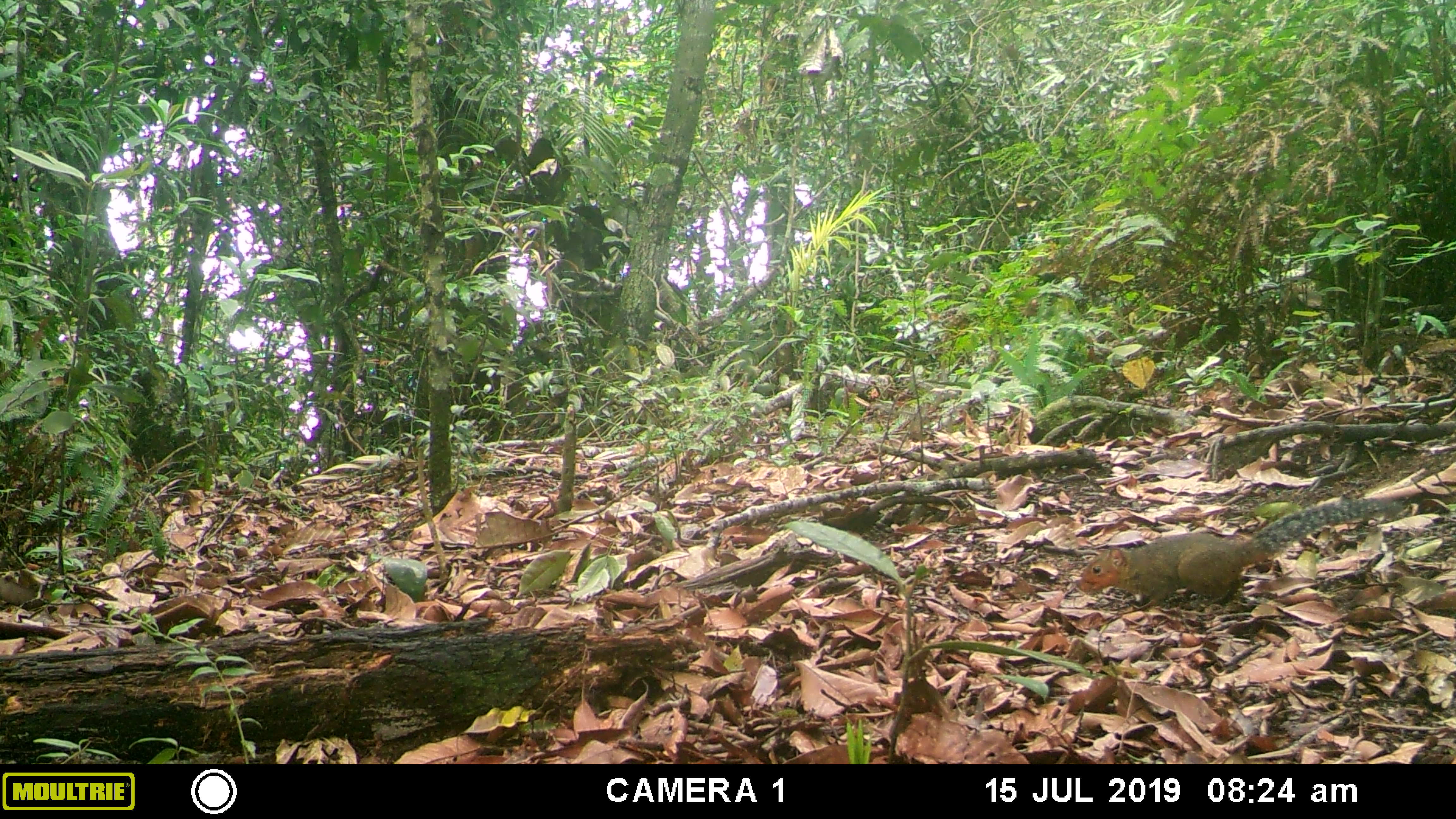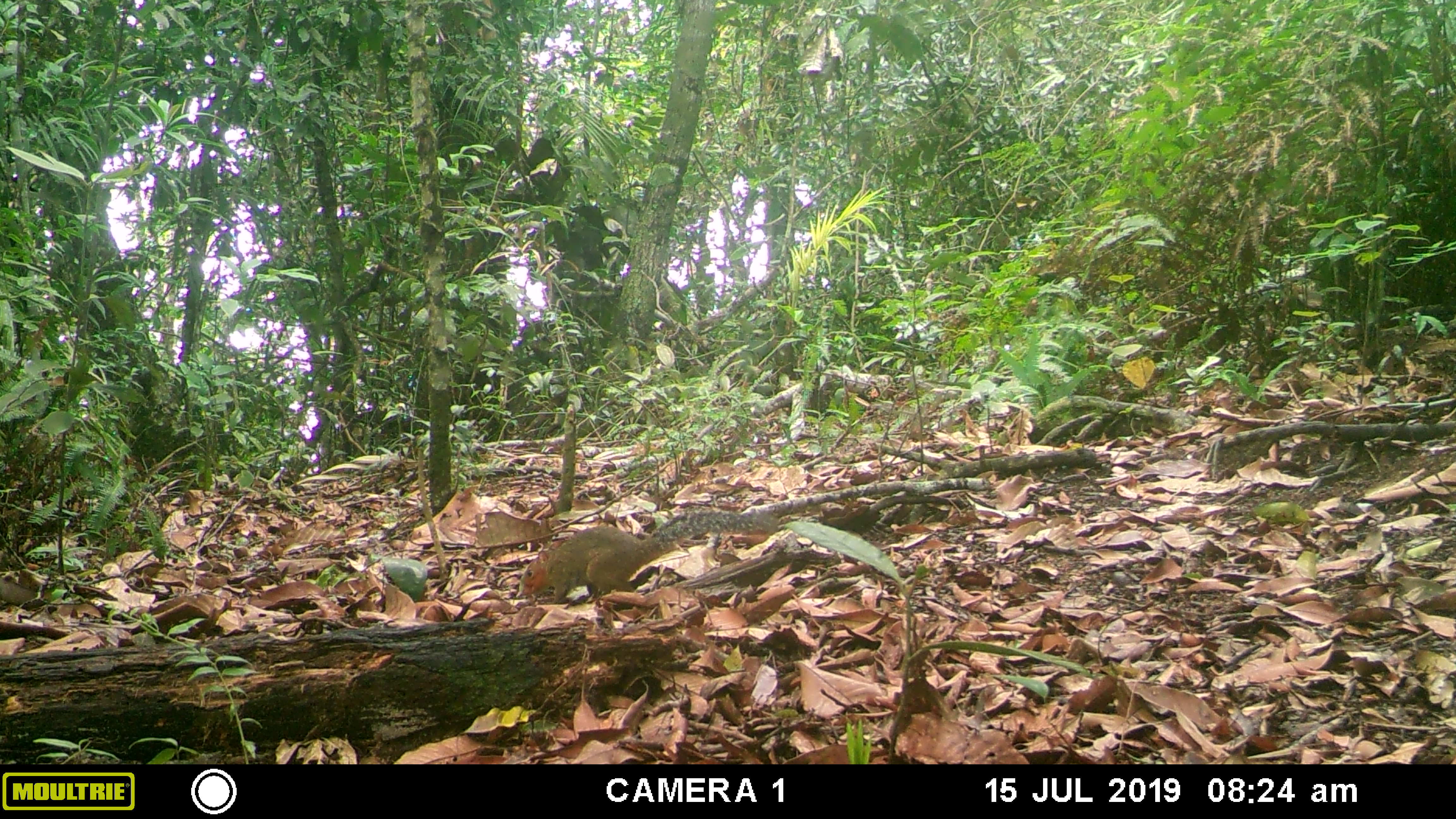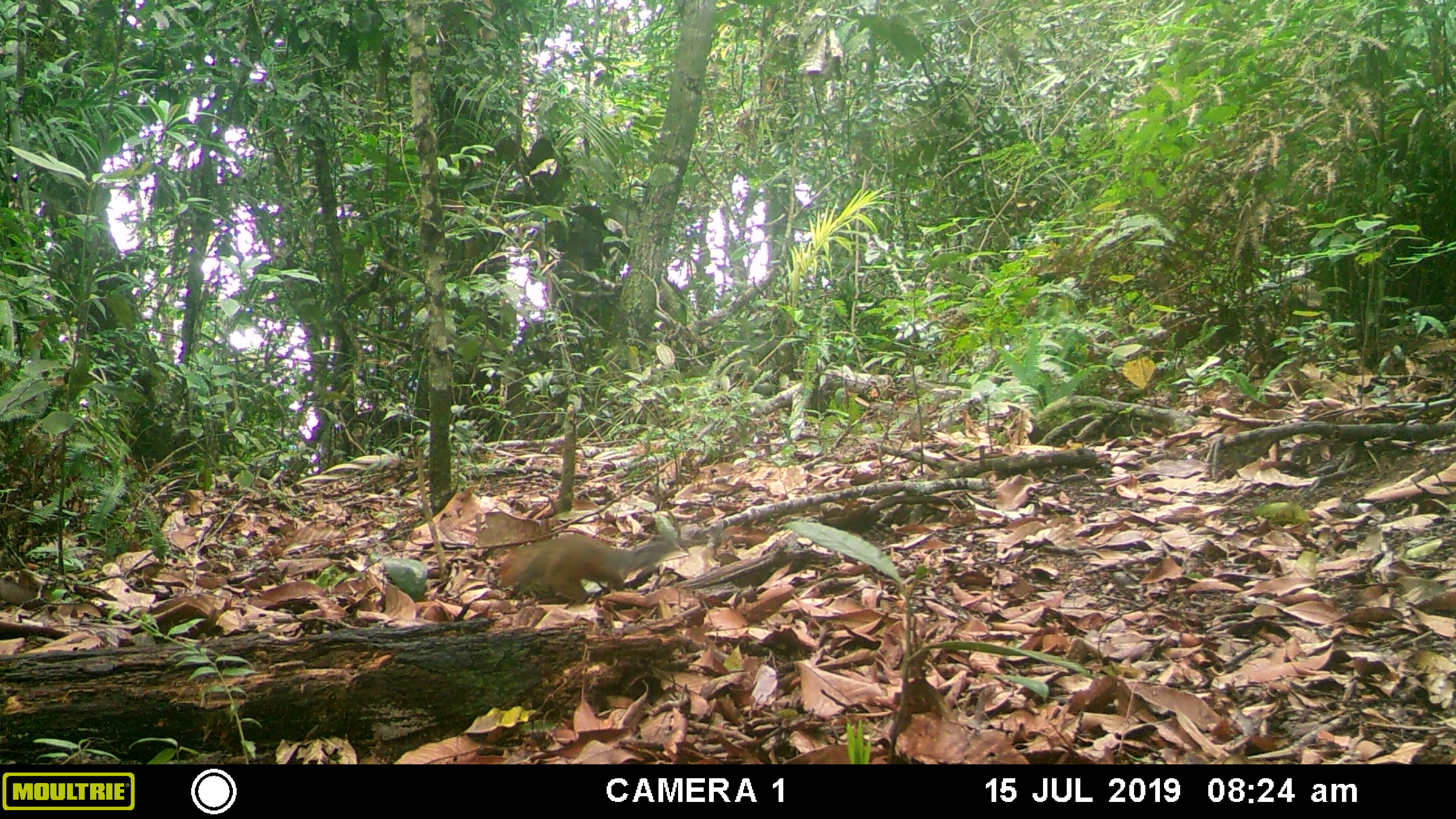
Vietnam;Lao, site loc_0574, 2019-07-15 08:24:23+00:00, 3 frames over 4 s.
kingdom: Animalia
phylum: Chordata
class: Mammalia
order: Rodentia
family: Sciuridae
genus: Dremomys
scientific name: Dremomys rufigenis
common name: red-cheeked squirrel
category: red cheeked squirrel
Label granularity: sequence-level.